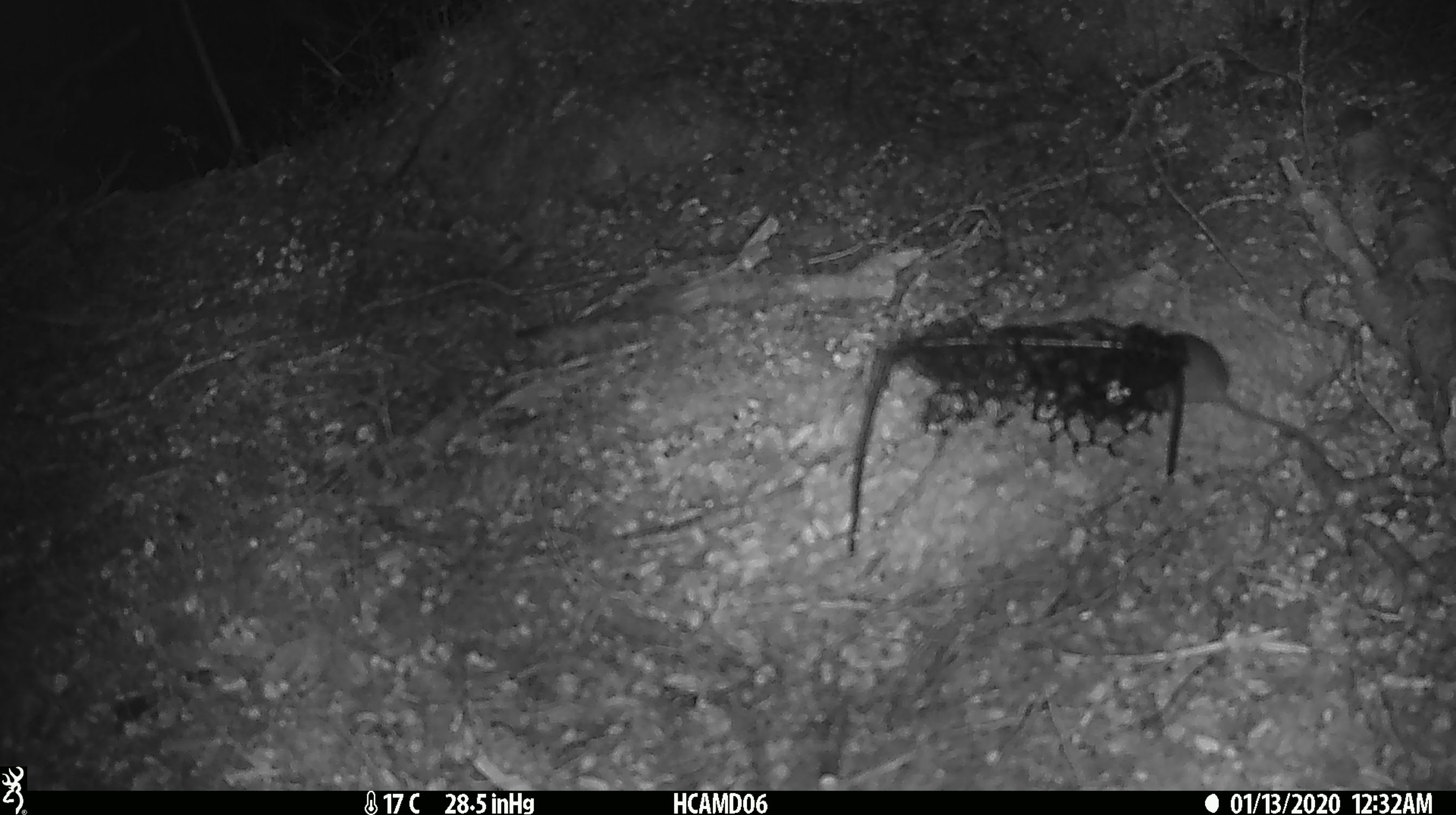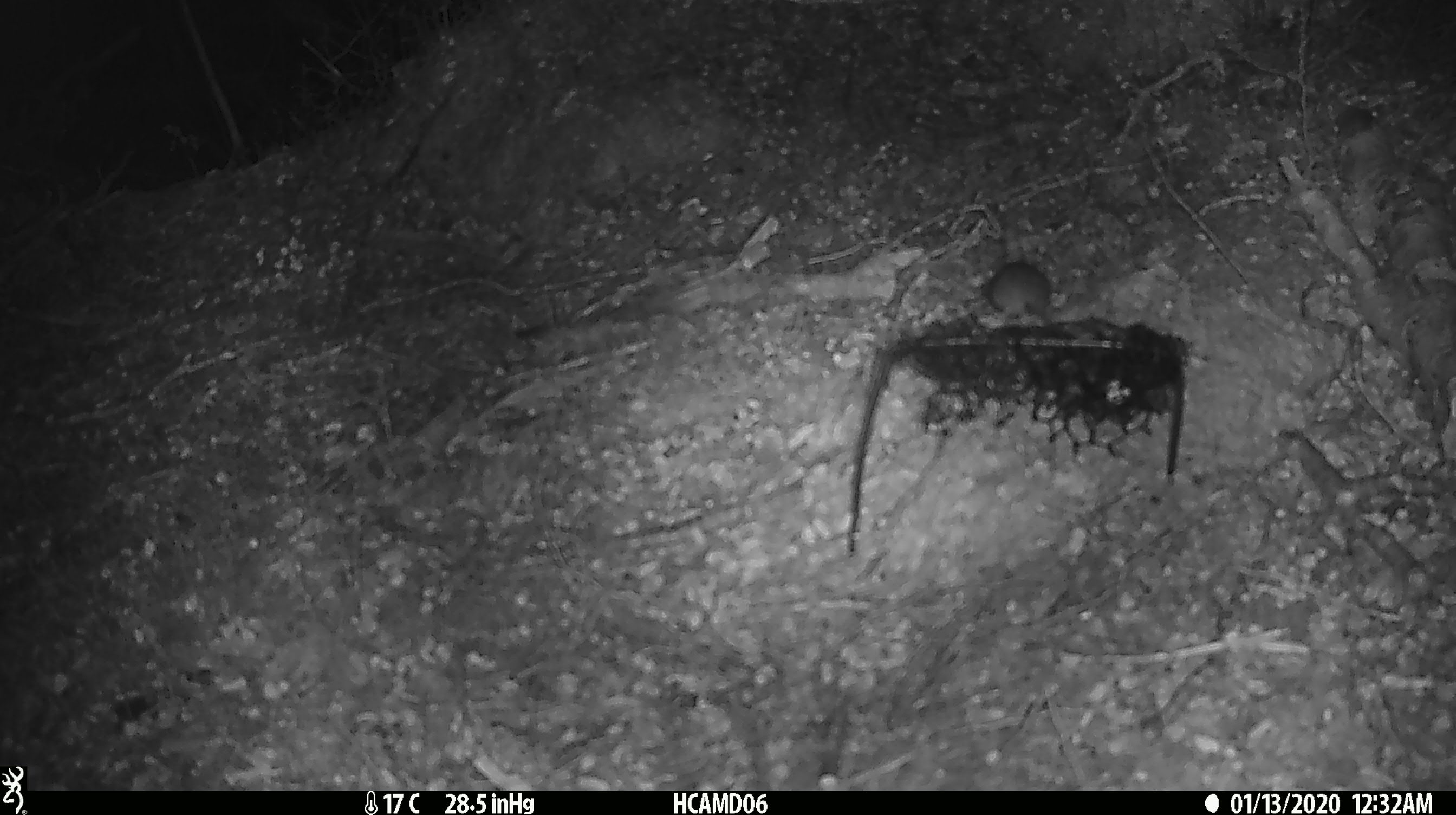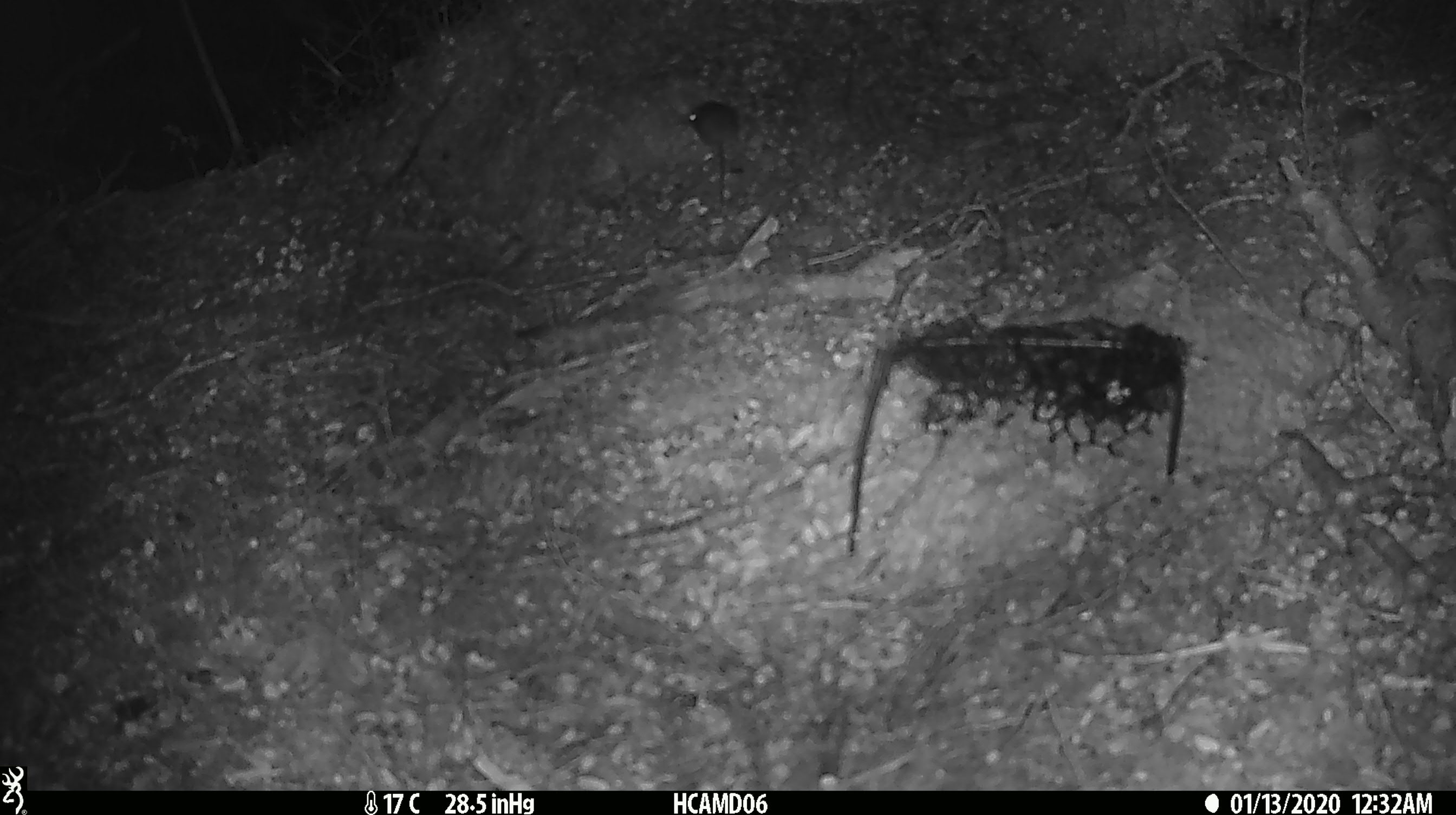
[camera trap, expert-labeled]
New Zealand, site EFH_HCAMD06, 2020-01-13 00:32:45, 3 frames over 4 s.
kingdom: Animalia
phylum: Chordata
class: Mammalia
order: Rodentia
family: Muridae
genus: Mus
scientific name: Mus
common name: mouse